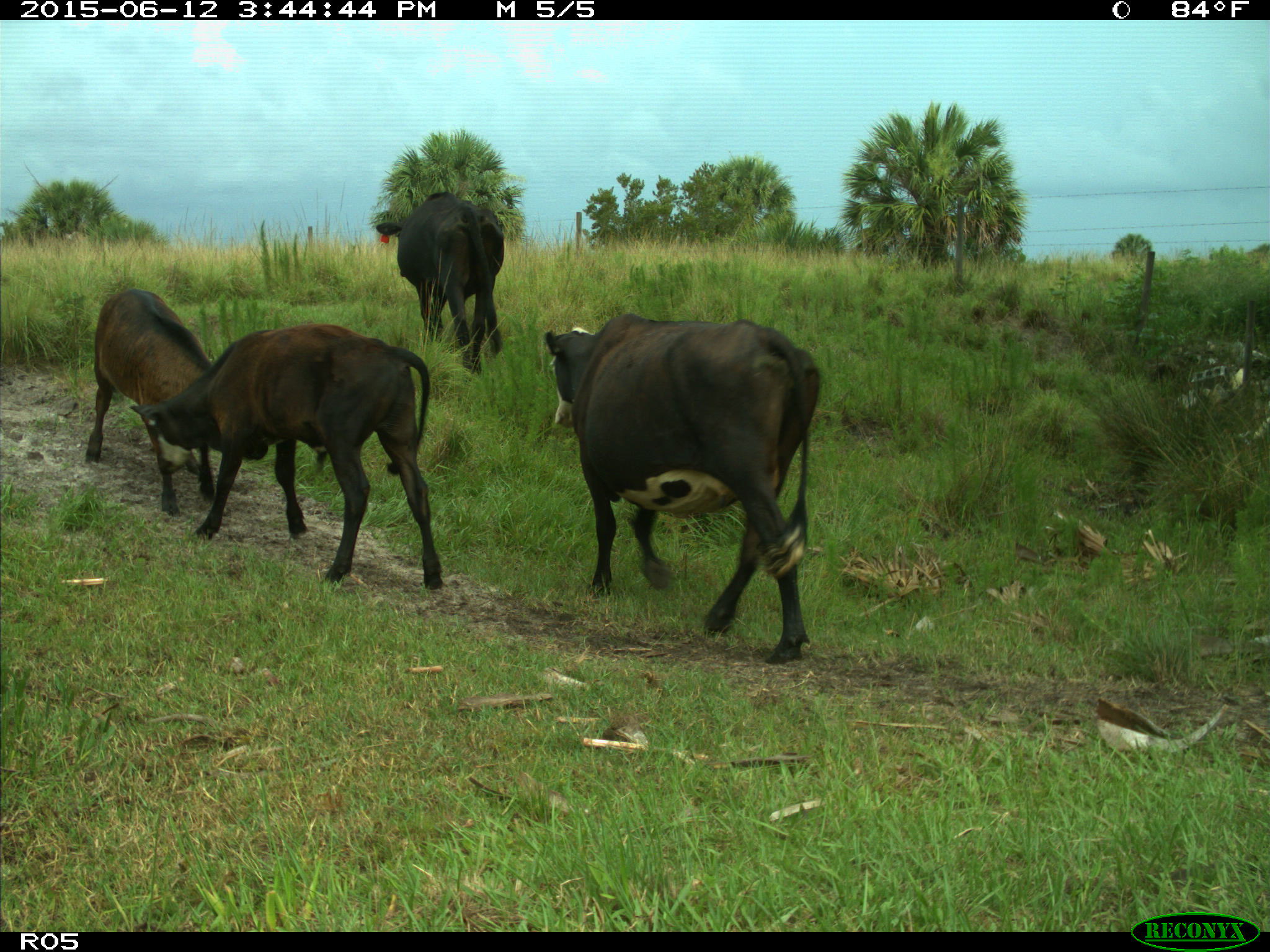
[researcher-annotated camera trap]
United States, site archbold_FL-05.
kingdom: Animalia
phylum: Chordata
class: Mammalia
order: Artiodactyla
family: Bovidae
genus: Bos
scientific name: Bos taurus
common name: domestic cow